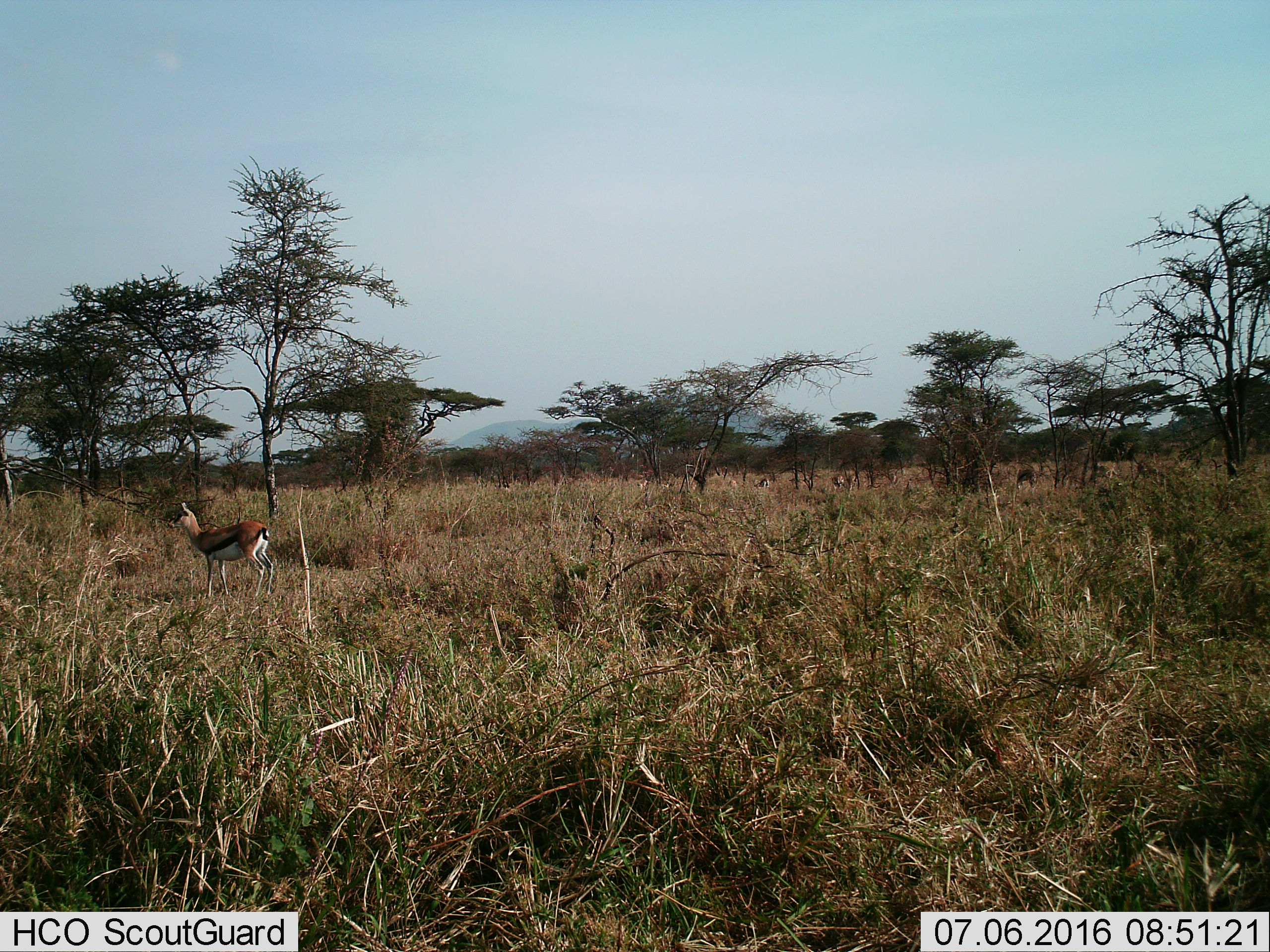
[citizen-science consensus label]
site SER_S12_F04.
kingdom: Animalia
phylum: Chordata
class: Mammalia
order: Artiodactyla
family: Bovidae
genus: Eudorcas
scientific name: Eudorcas thomsonii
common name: thomson's gazelle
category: gazellethomsons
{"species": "gazellethomsons (thomson's gazelle) (Eudorcas thomsonii)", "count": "1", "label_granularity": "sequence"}